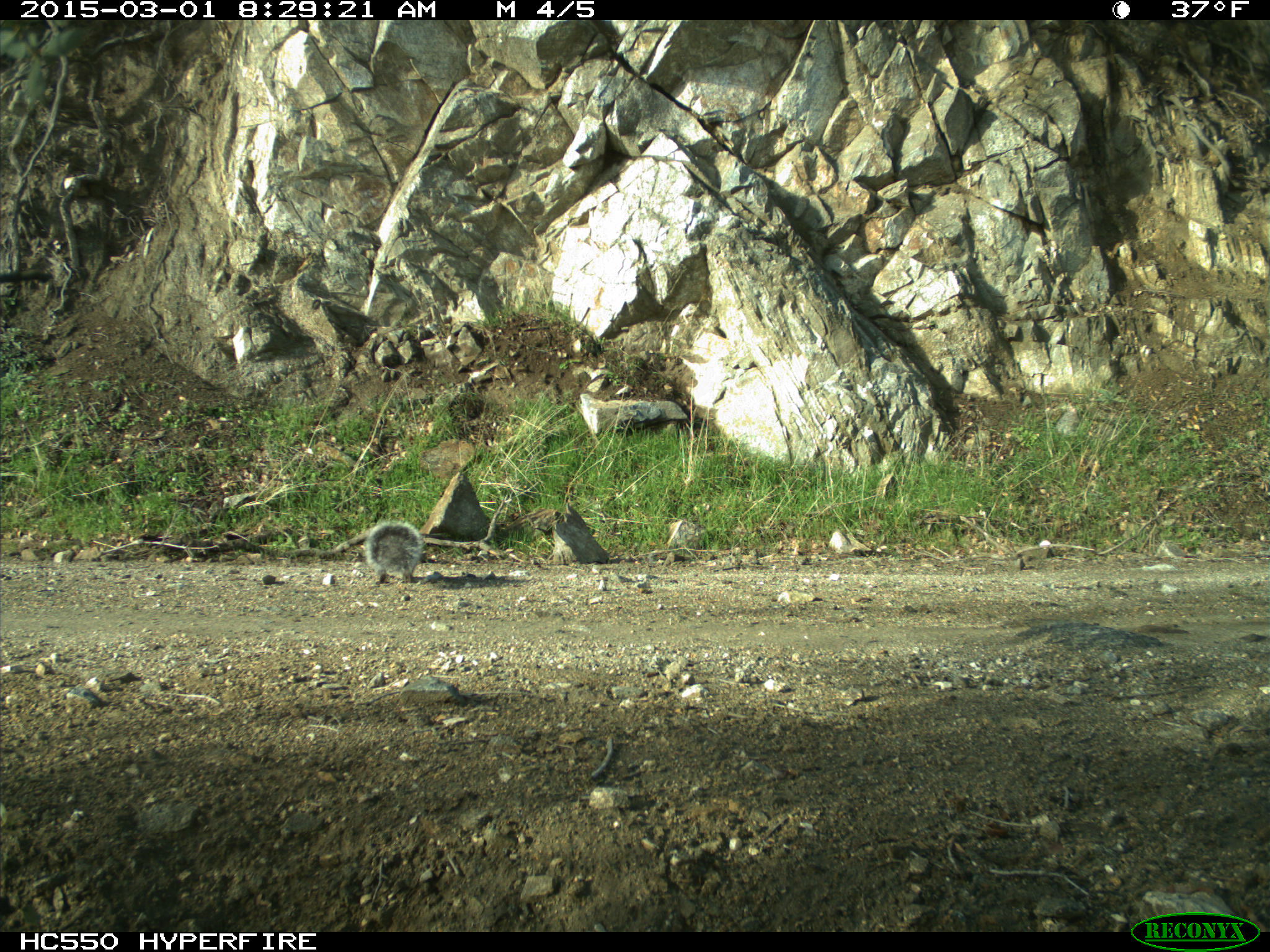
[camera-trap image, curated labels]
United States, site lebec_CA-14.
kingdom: Animalia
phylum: Chordata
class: Mammalia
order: Rodentia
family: Sciuridae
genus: Sciurus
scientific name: Sciurus carolinensis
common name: eastern gray squirrel